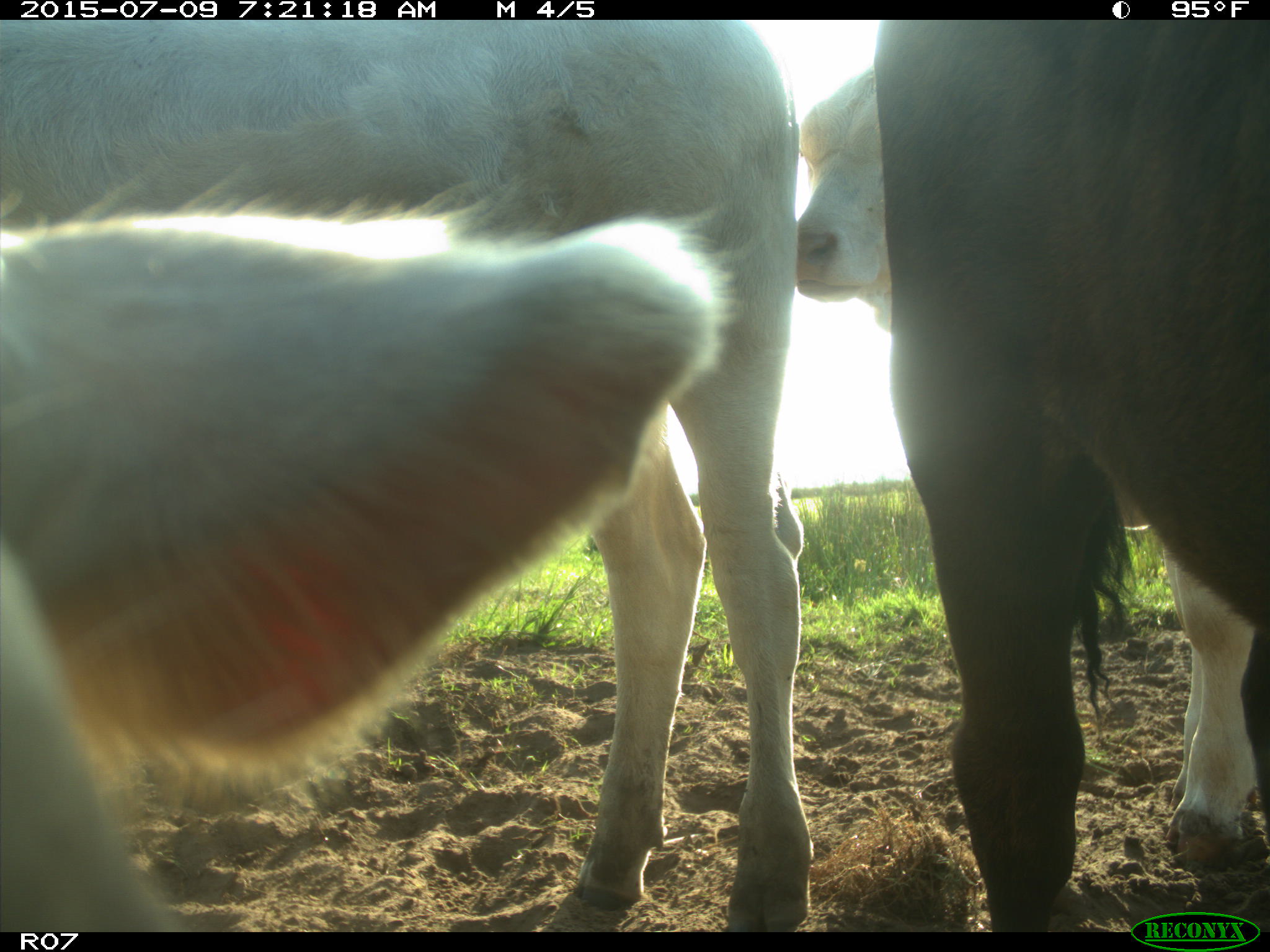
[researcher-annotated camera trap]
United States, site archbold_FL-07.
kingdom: Animalia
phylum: Chordata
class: Mammalia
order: Artiodactyla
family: Bovidae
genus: Bos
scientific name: Bos taurus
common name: domestic cow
Bos taurus (domestic cow).